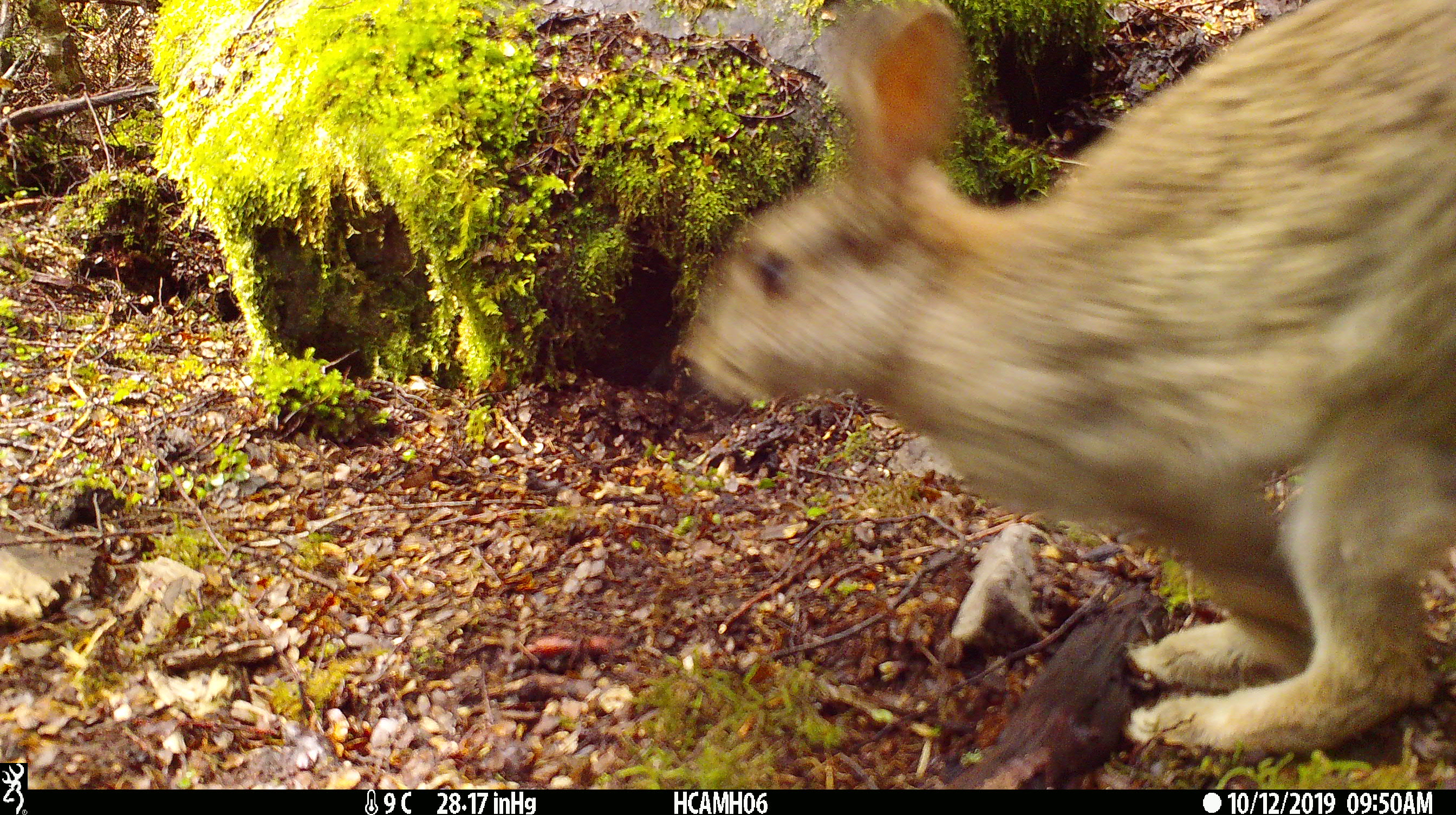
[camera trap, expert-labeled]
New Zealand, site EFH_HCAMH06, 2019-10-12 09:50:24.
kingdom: Animalia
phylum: Chordata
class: Mammalia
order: Lagomorpha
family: Leporidae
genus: Oryctolagus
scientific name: Oryctolagus cuniculus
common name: european rabbit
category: rabbit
Rabbit (european rabbit) (Oryctolagus cuniculus).